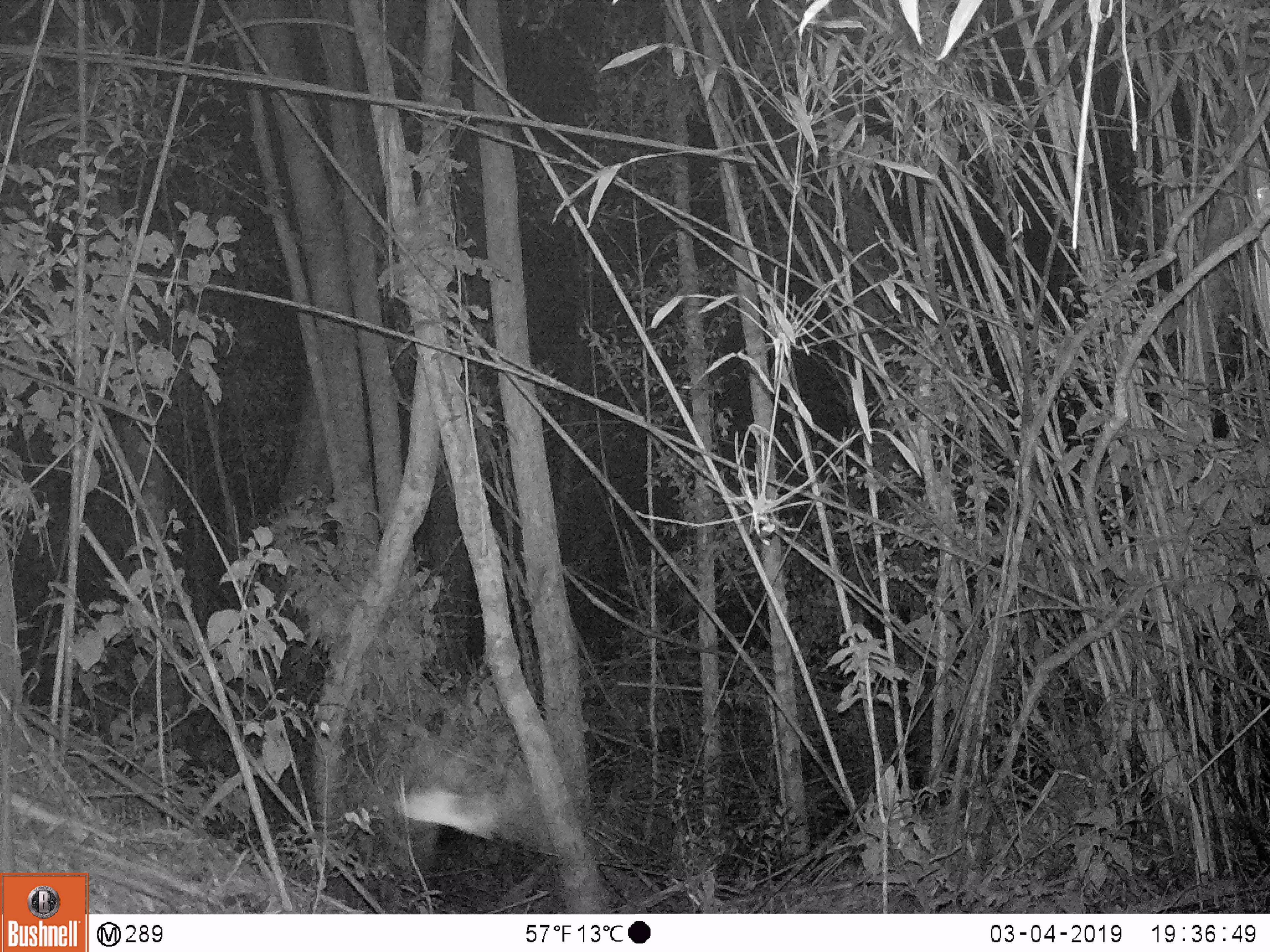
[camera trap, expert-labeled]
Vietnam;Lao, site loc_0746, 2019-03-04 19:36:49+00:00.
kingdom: Animalia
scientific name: Animalia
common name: animal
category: unidentified animal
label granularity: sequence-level